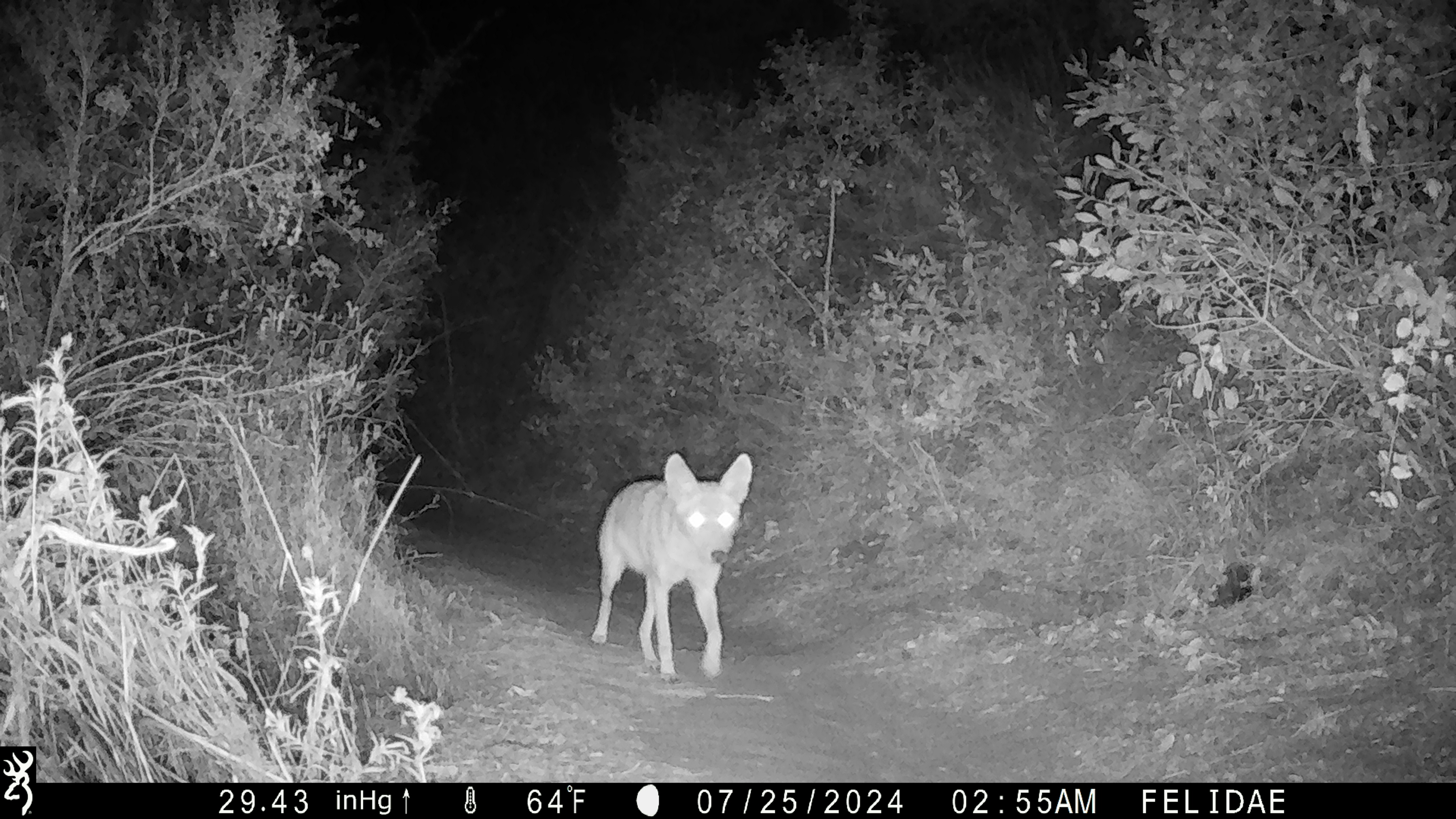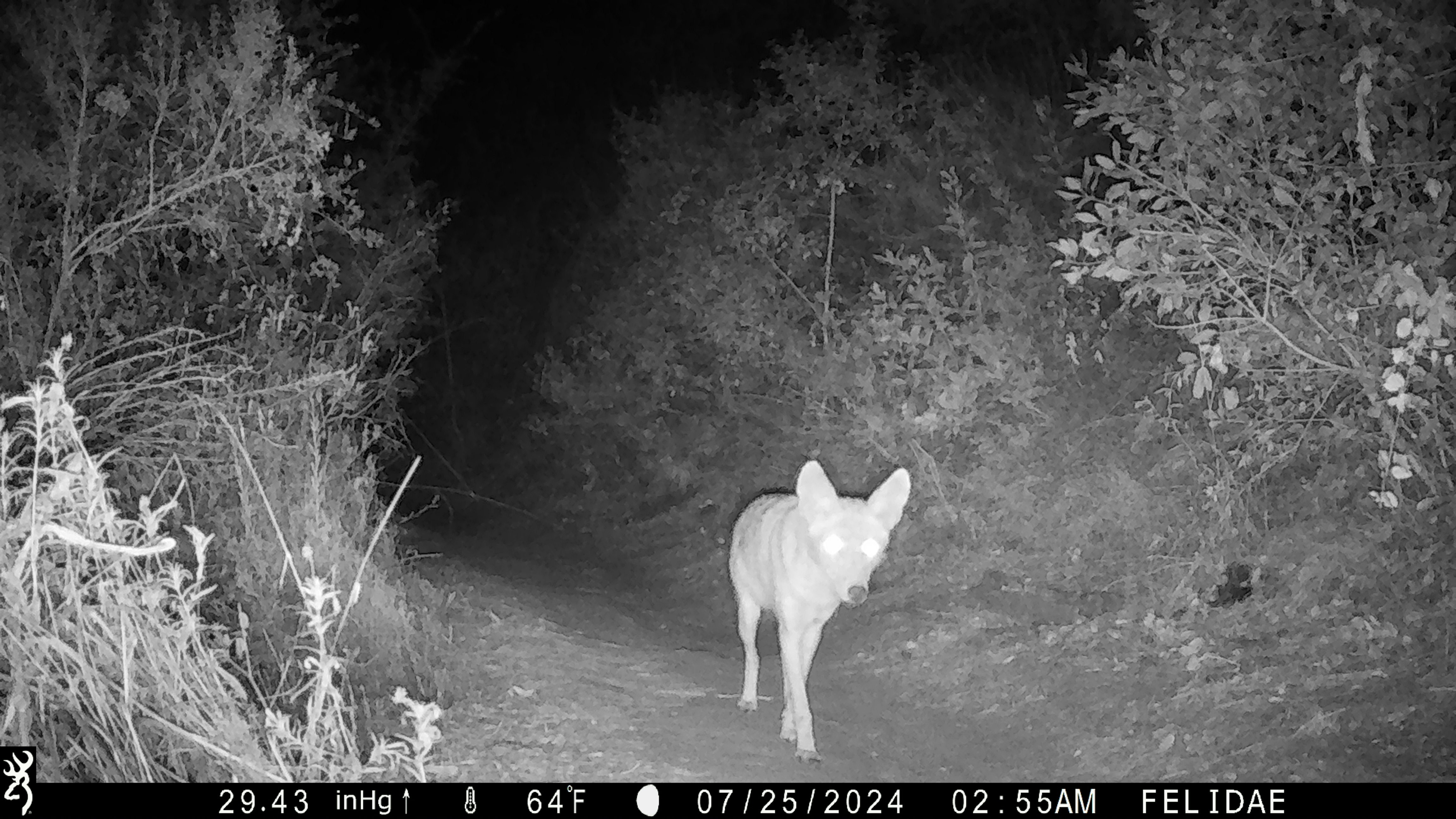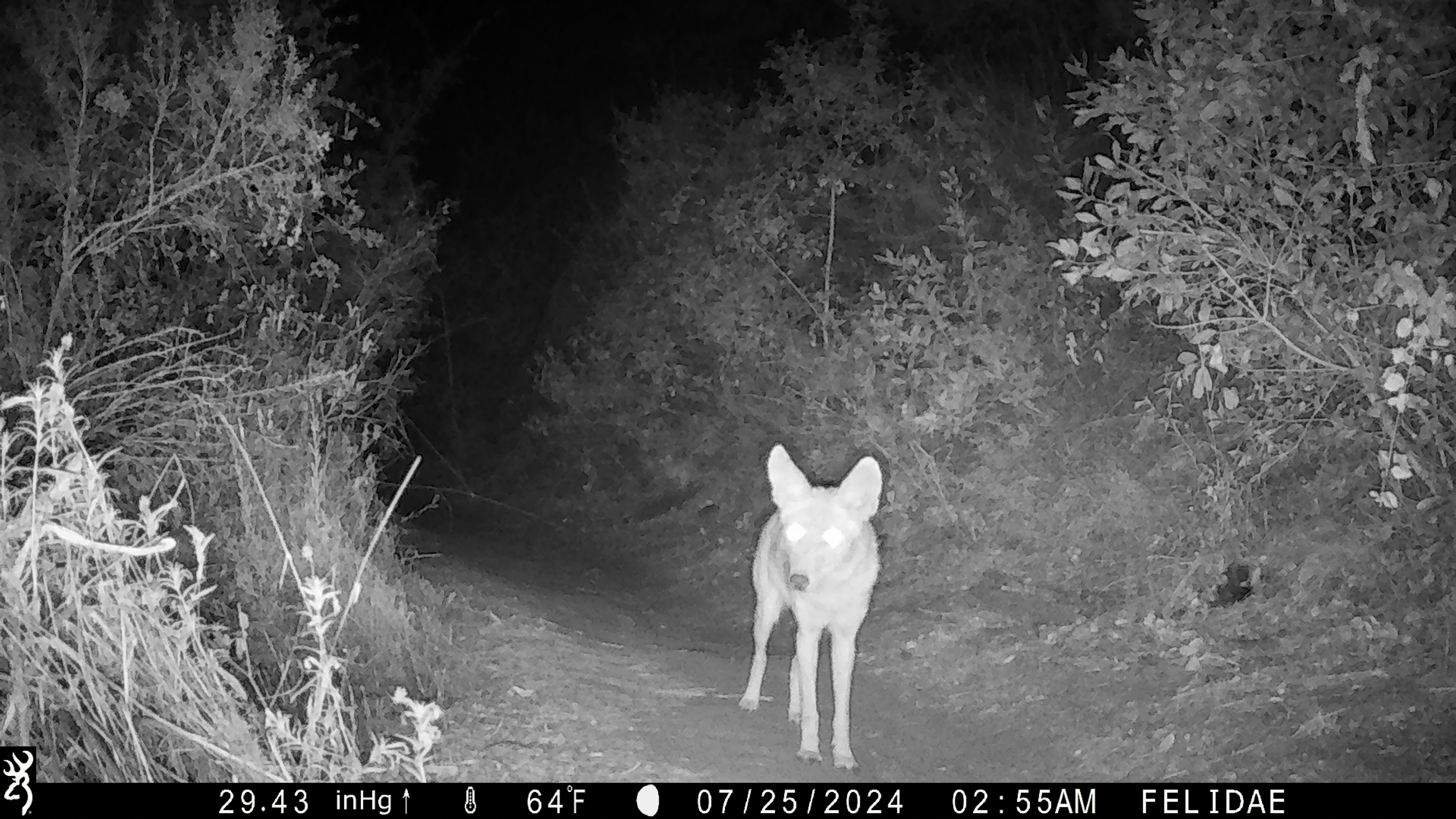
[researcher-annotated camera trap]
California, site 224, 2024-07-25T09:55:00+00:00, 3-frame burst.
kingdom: Animalia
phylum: Chordata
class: Mammalia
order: Carnivora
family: Canidae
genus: Canis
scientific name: Canis latrans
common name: coyote